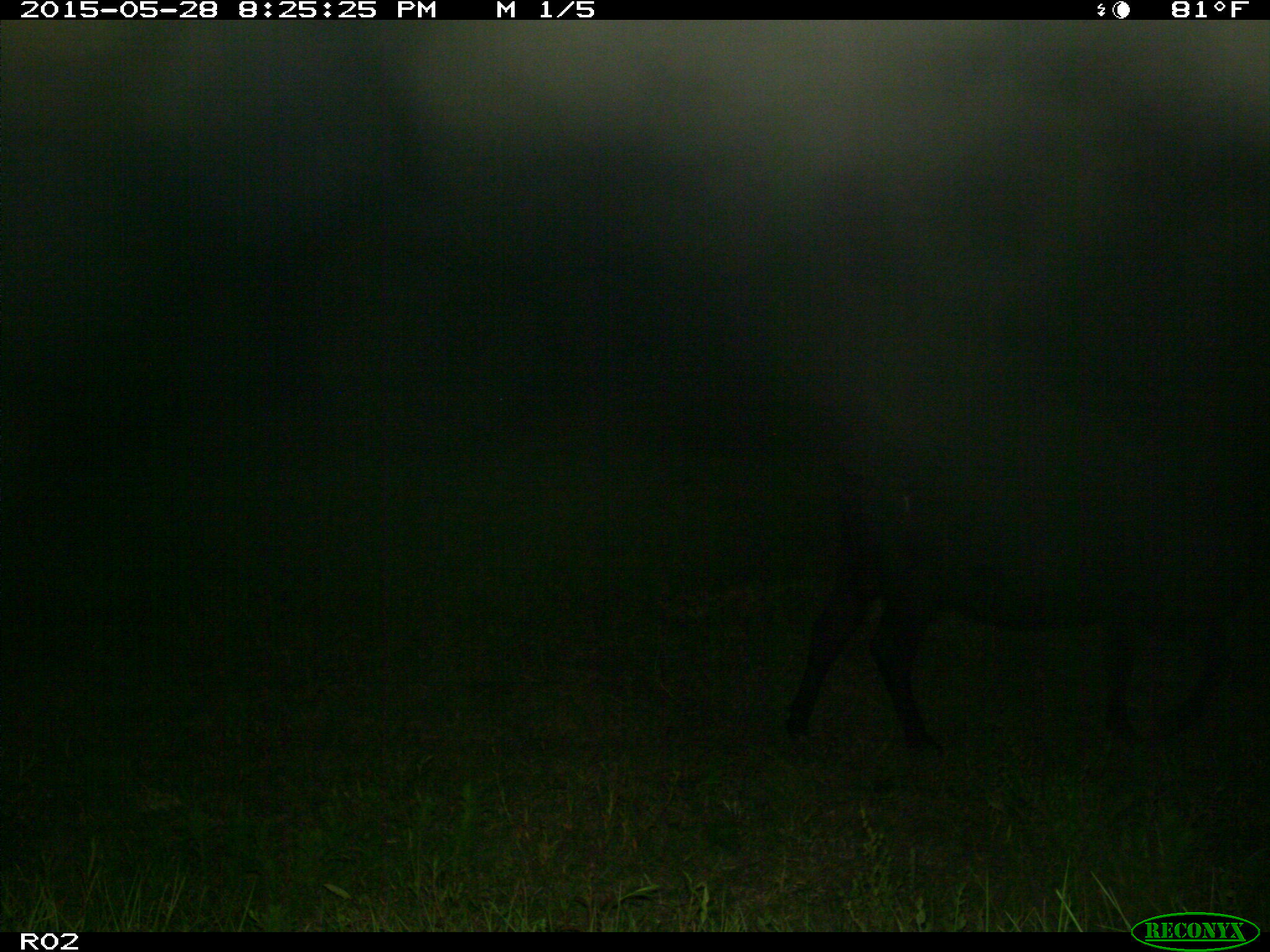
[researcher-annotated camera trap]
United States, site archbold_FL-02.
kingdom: Animalia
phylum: Chordata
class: Mammalia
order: Artiodactyla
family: Bovidae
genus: Bos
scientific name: Bos taurus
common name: domestic cow